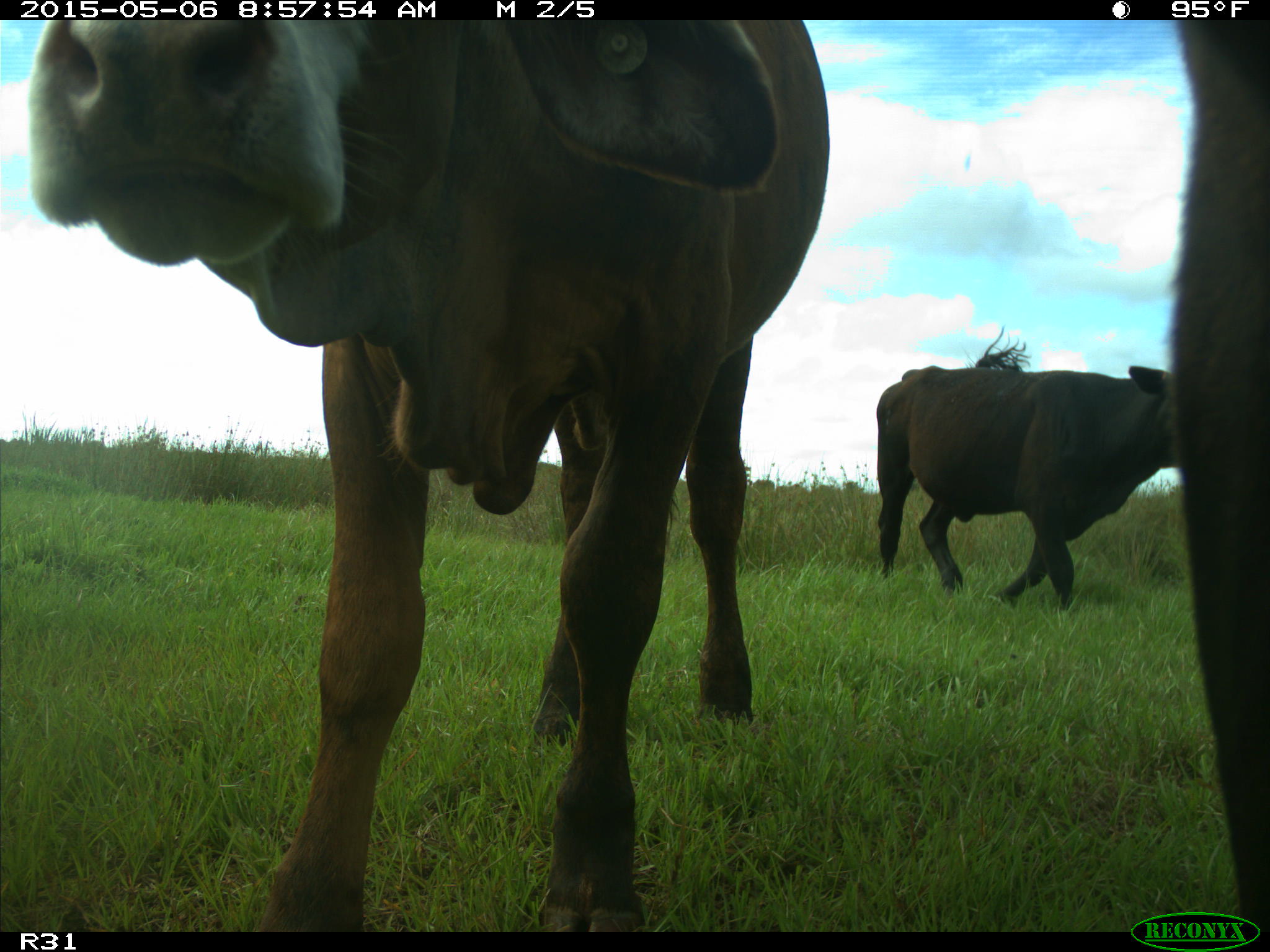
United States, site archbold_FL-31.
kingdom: Animalia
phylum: Chordata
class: Mammalia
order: Artiodactyla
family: Bovidae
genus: Bos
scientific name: Bos taurus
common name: domestic cow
Bos taurus (domestic cow).